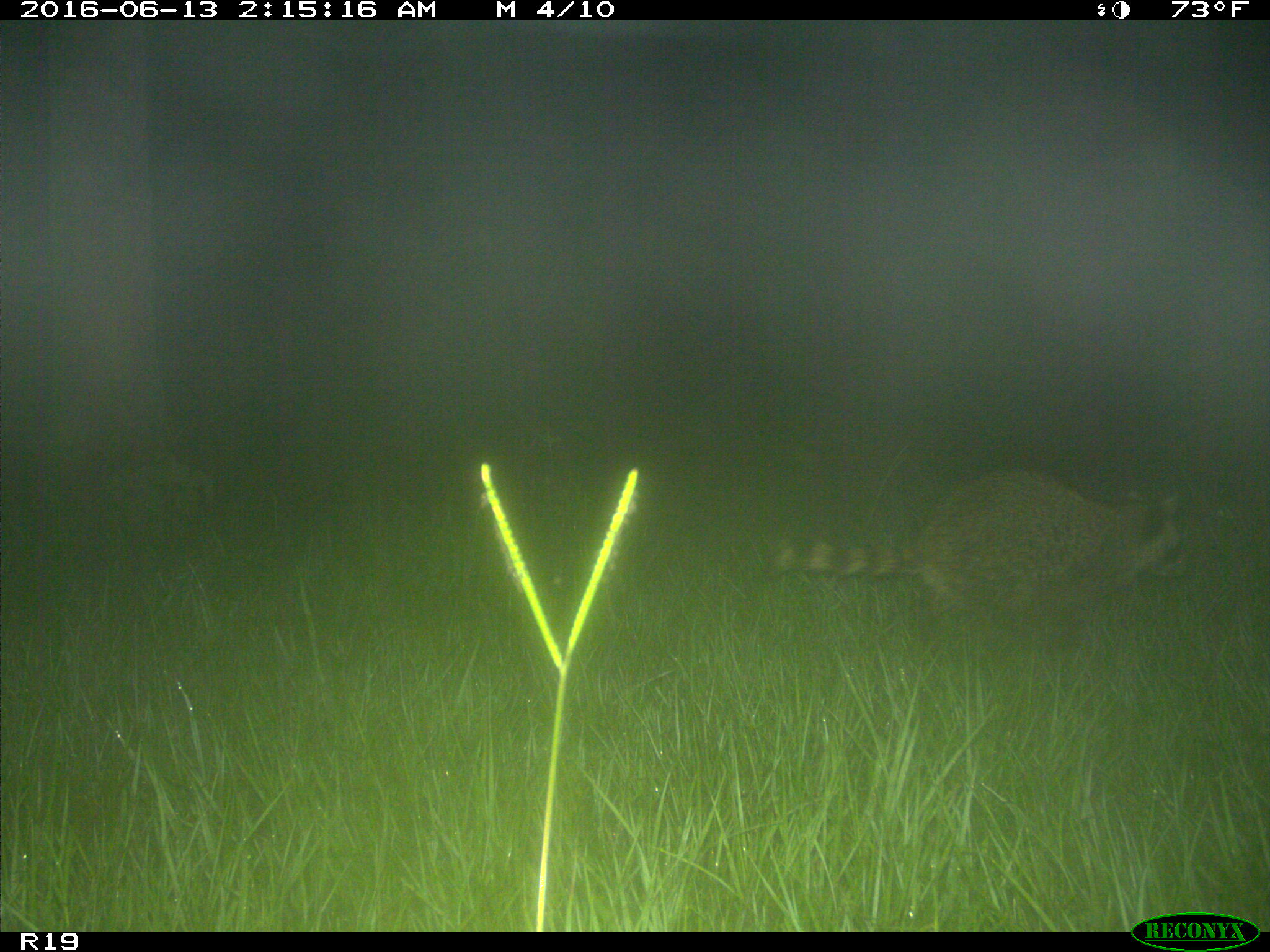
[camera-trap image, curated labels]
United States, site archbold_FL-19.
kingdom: Animalia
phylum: Chordata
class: Mammalia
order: Carnivora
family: Procyonidae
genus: Procyon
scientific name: Procyon lotor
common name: common raccoon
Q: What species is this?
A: Procyon lotor (common raccoon).